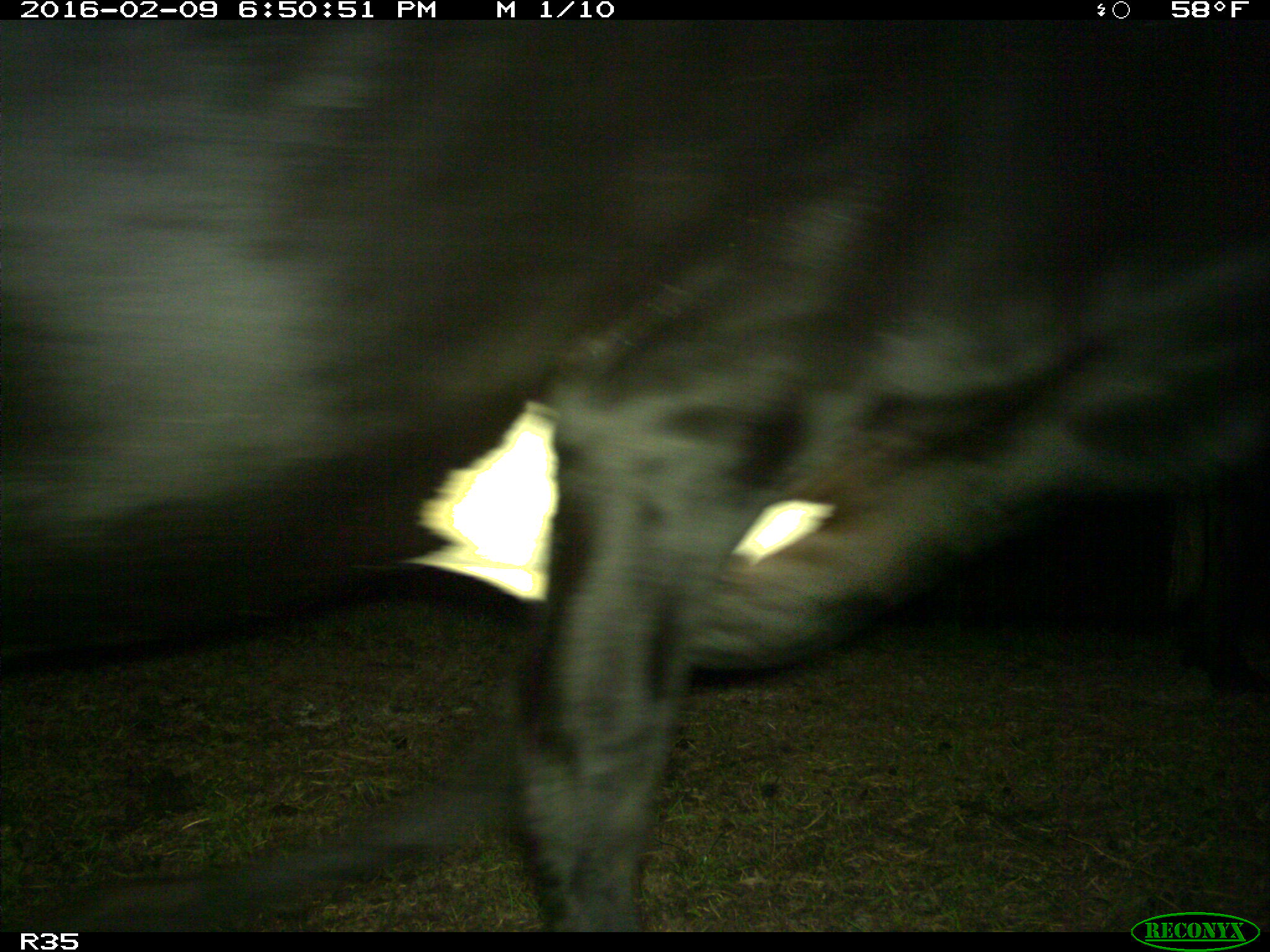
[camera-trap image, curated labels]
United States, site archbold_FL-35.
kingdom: Animalia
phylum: Chordata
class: Mammalia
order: Artiodactyla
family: Bovidae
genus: Bos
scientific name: Bos taurus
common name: domestic cow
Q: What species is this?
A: Bos taurus (domestic cow).